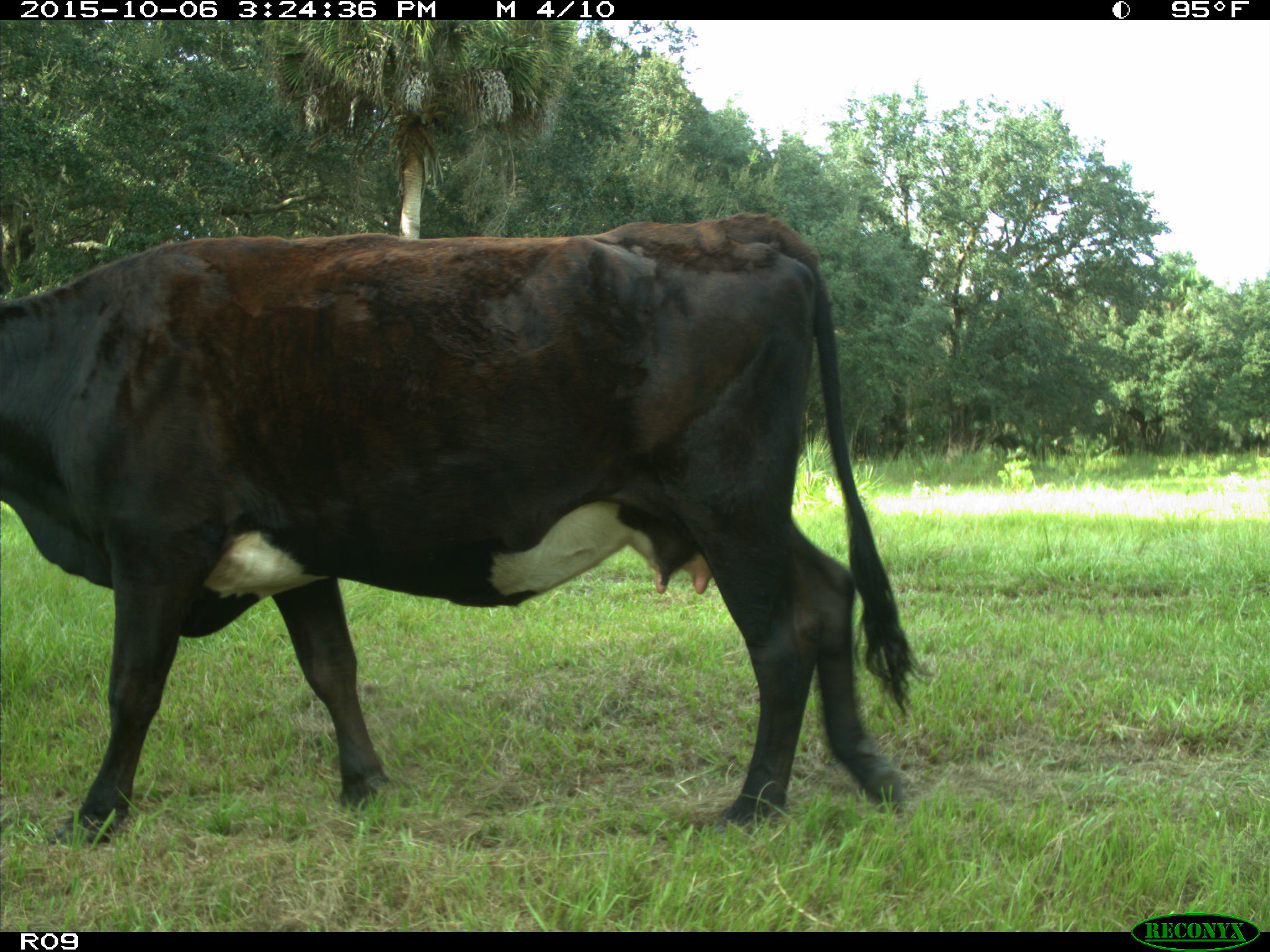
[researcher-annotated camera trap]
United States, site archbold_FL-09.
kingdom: Animalia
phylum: Chordata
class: Mammalia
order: Artiodactyla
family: Bovidae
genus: Bos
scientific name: Bos taurus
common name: domestic cow